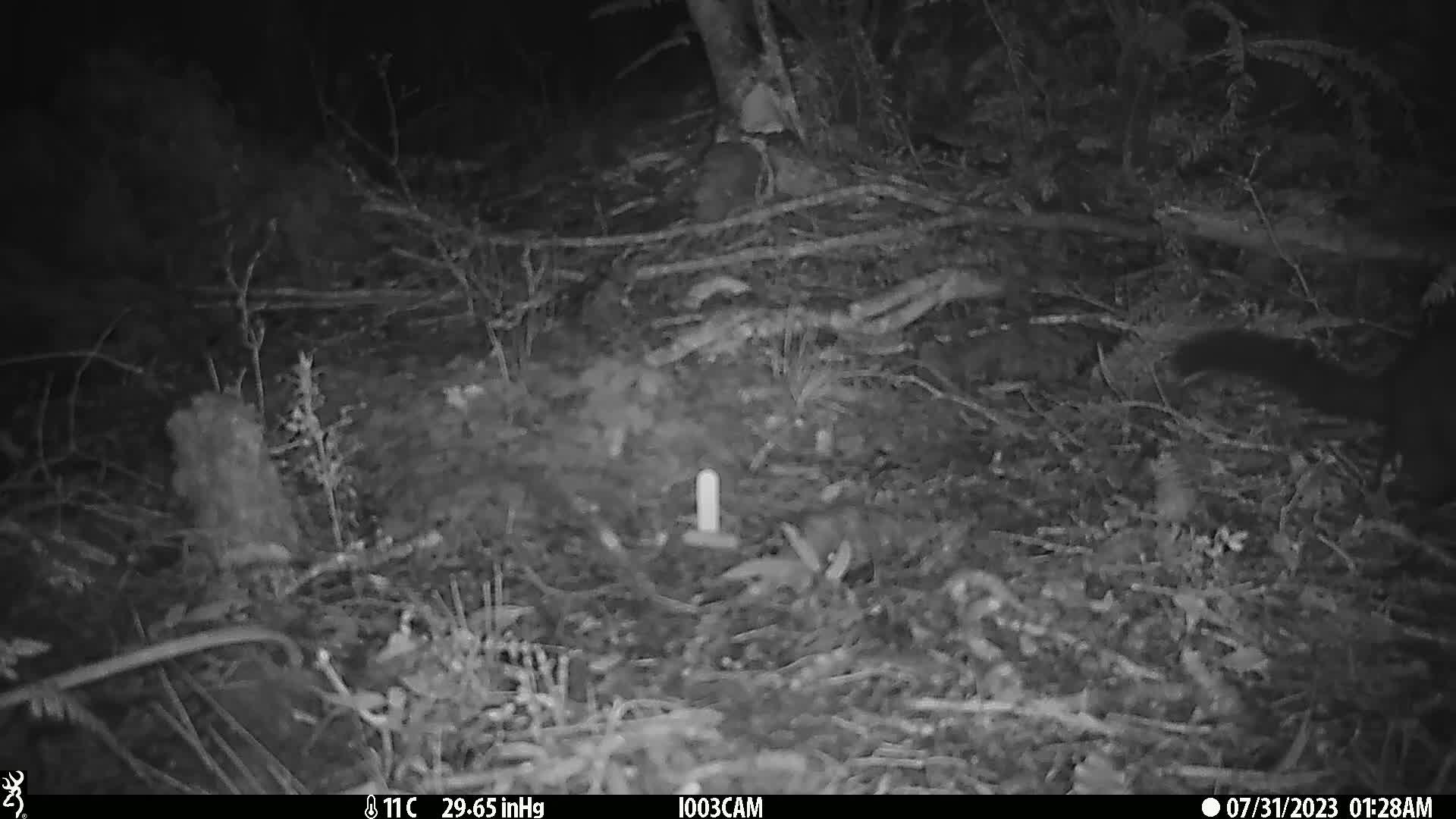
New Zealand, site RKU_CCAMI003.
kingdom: Animalia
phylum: Chordata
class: Mammalia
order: Diprotodontia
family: Phalangeridae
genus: Trichosurus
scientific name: Trichosurus vulpecula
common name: common brushtail possum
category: possum